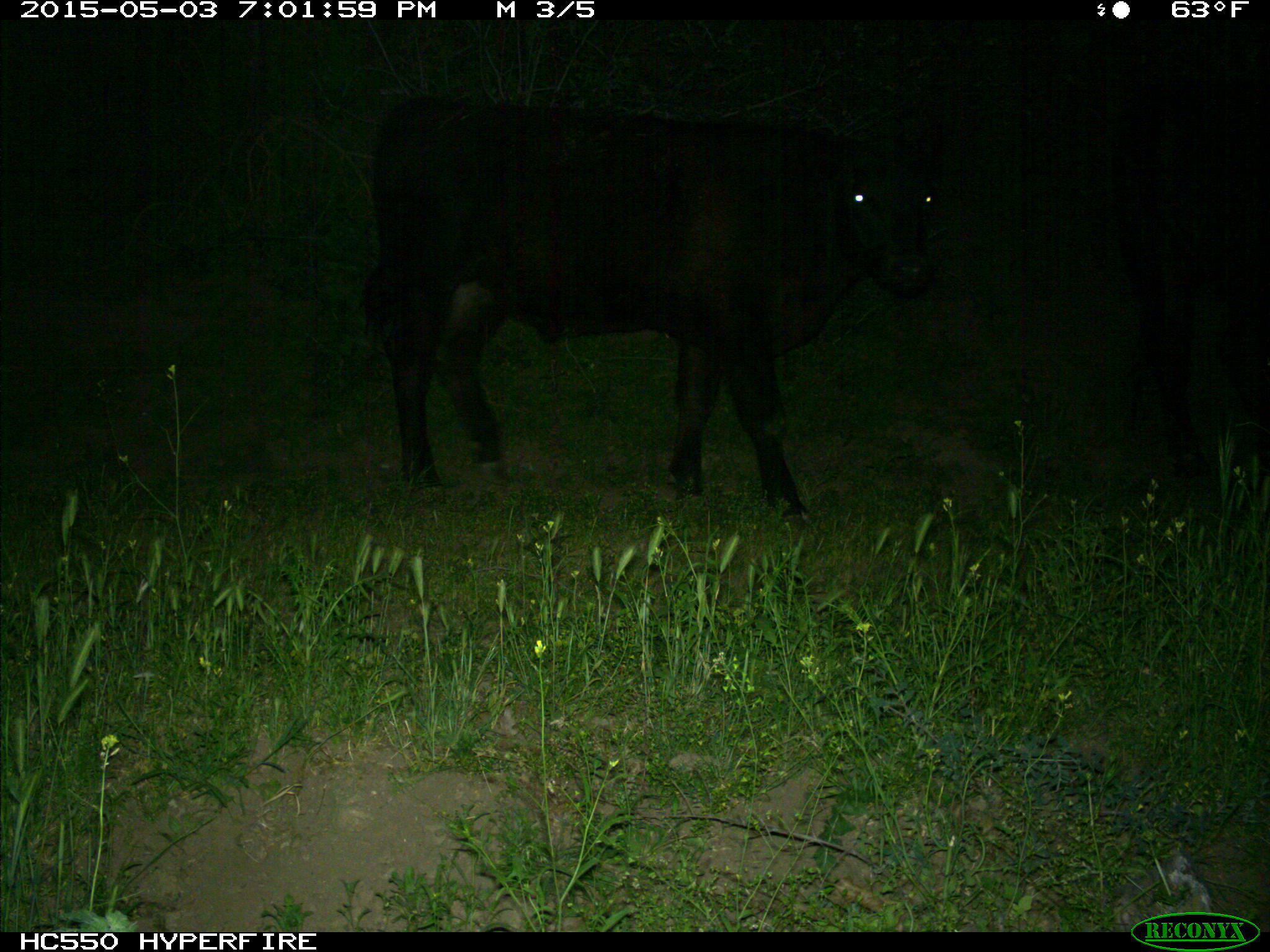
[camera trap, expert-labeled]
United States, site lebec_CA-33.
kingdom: Animalia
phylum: Chordata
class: Mammalia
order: Artiodactyla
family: Bovidae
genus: Bos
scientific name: Bos taurus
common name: domestic cow